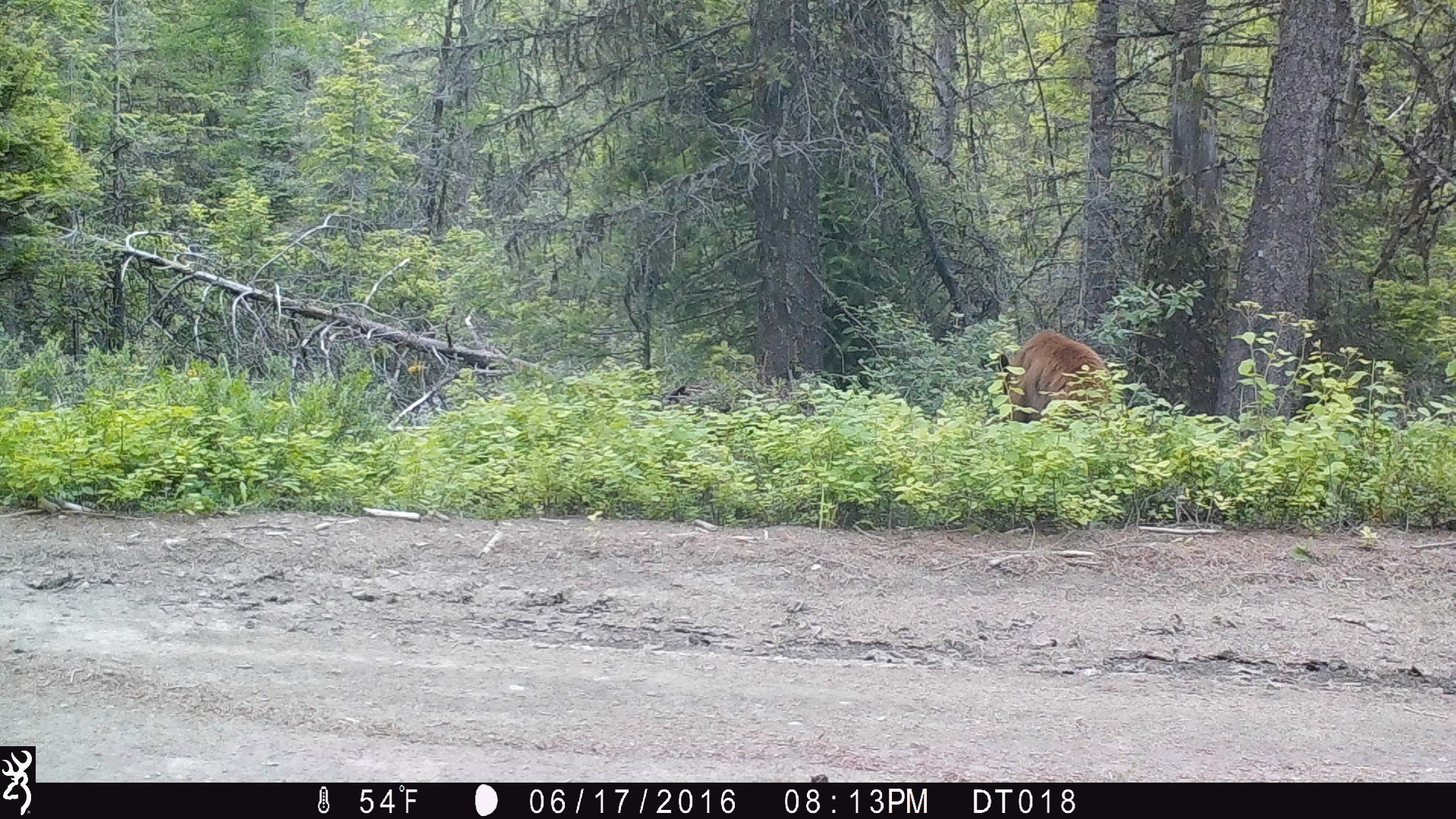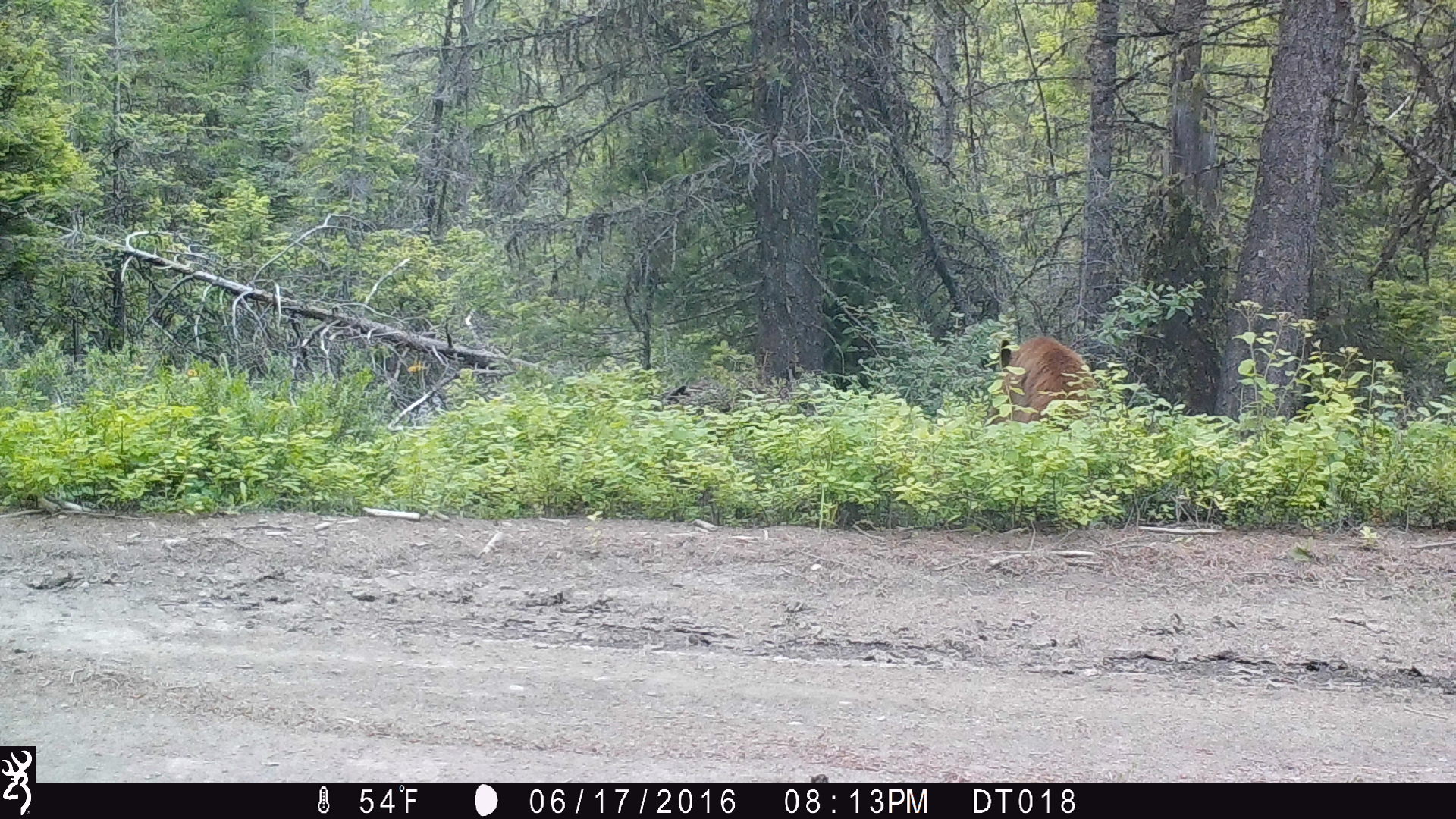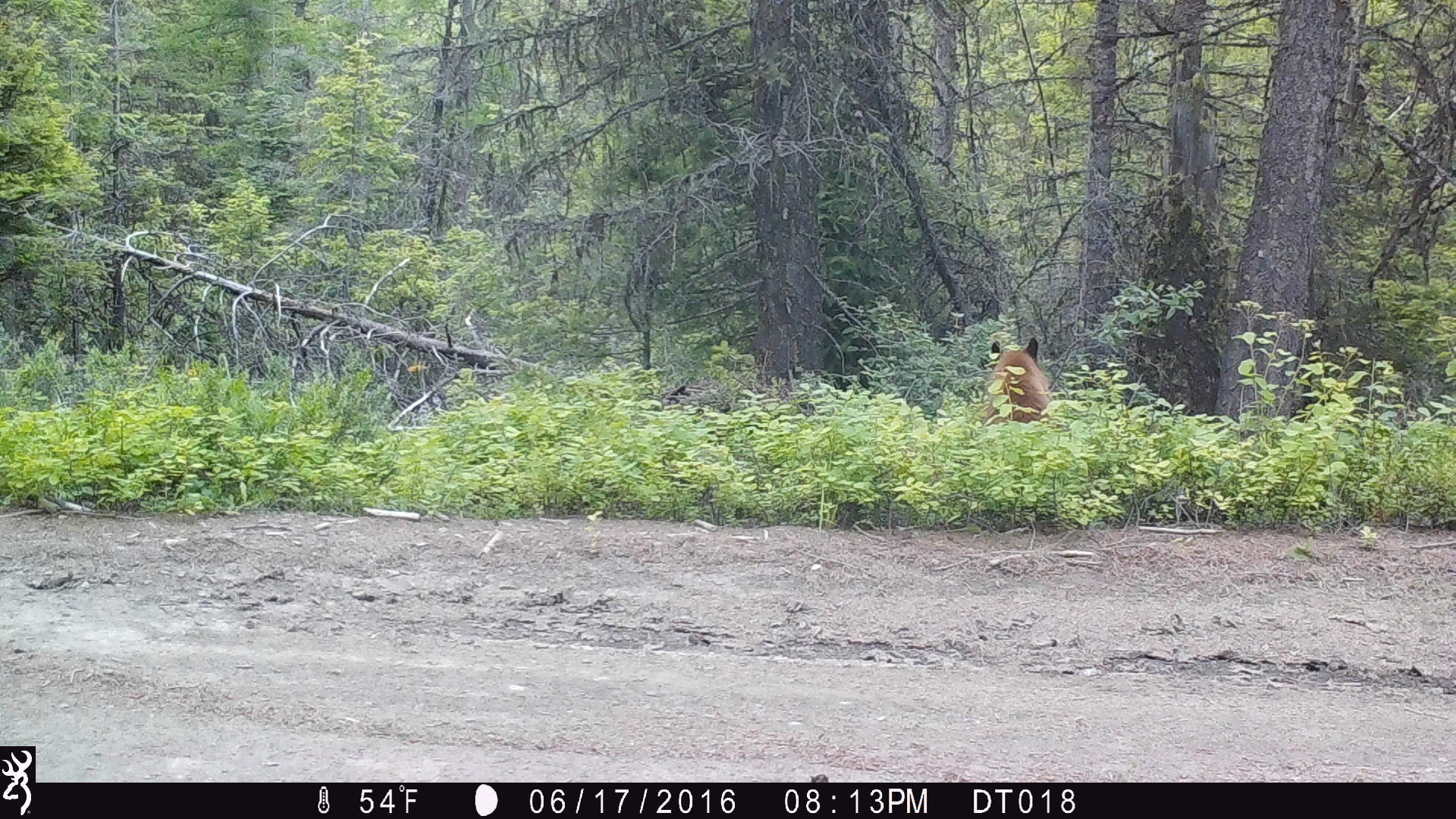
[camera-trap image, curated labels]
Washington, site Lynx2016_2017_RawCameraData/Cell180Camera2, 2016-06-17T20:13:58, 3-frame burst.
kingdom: Animalia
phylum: Chordata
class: Mammalia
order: Carnivora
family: Ursidae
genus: Ursus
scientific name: Ursus americanus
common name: american black bear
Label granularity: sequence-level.